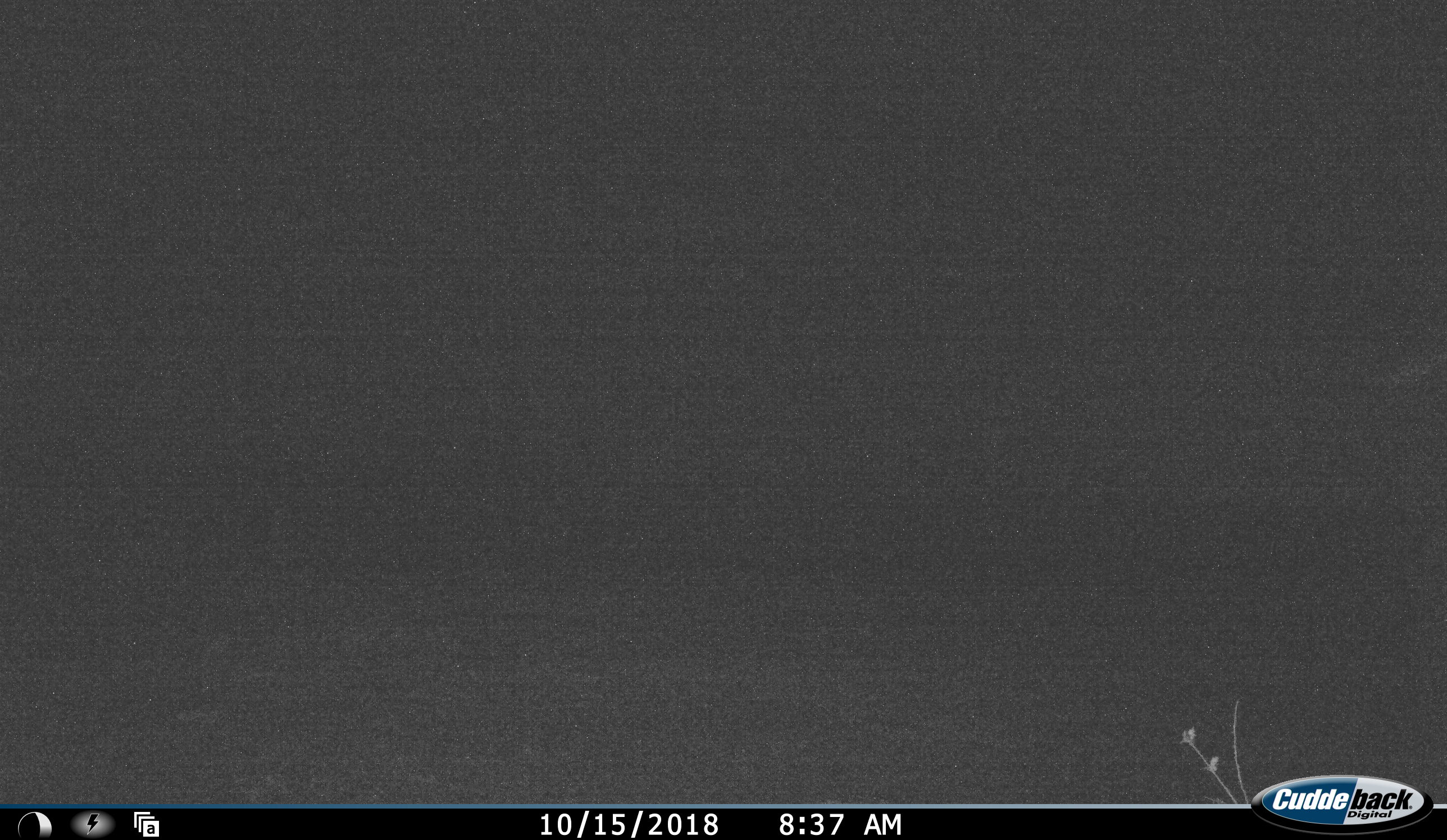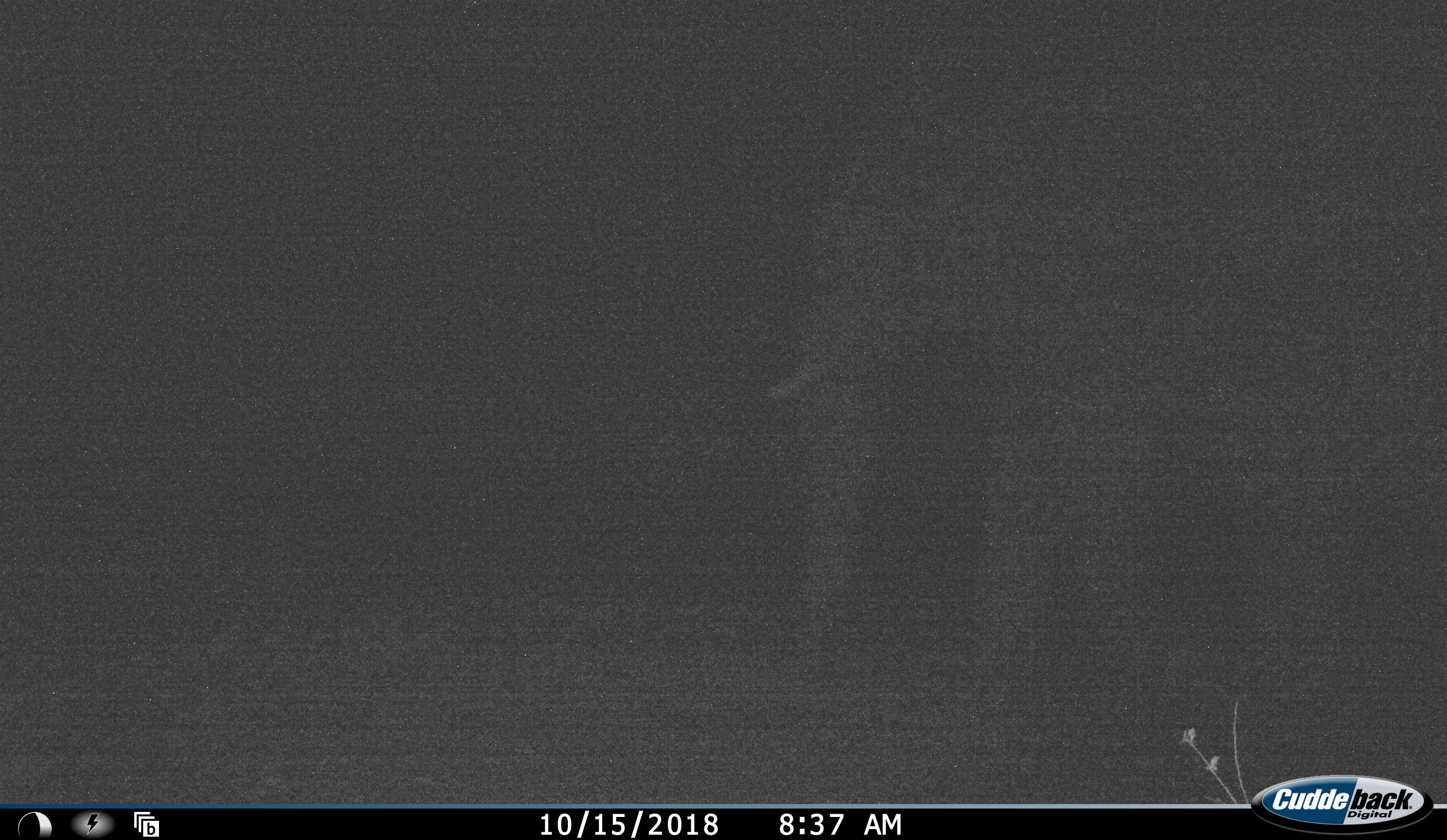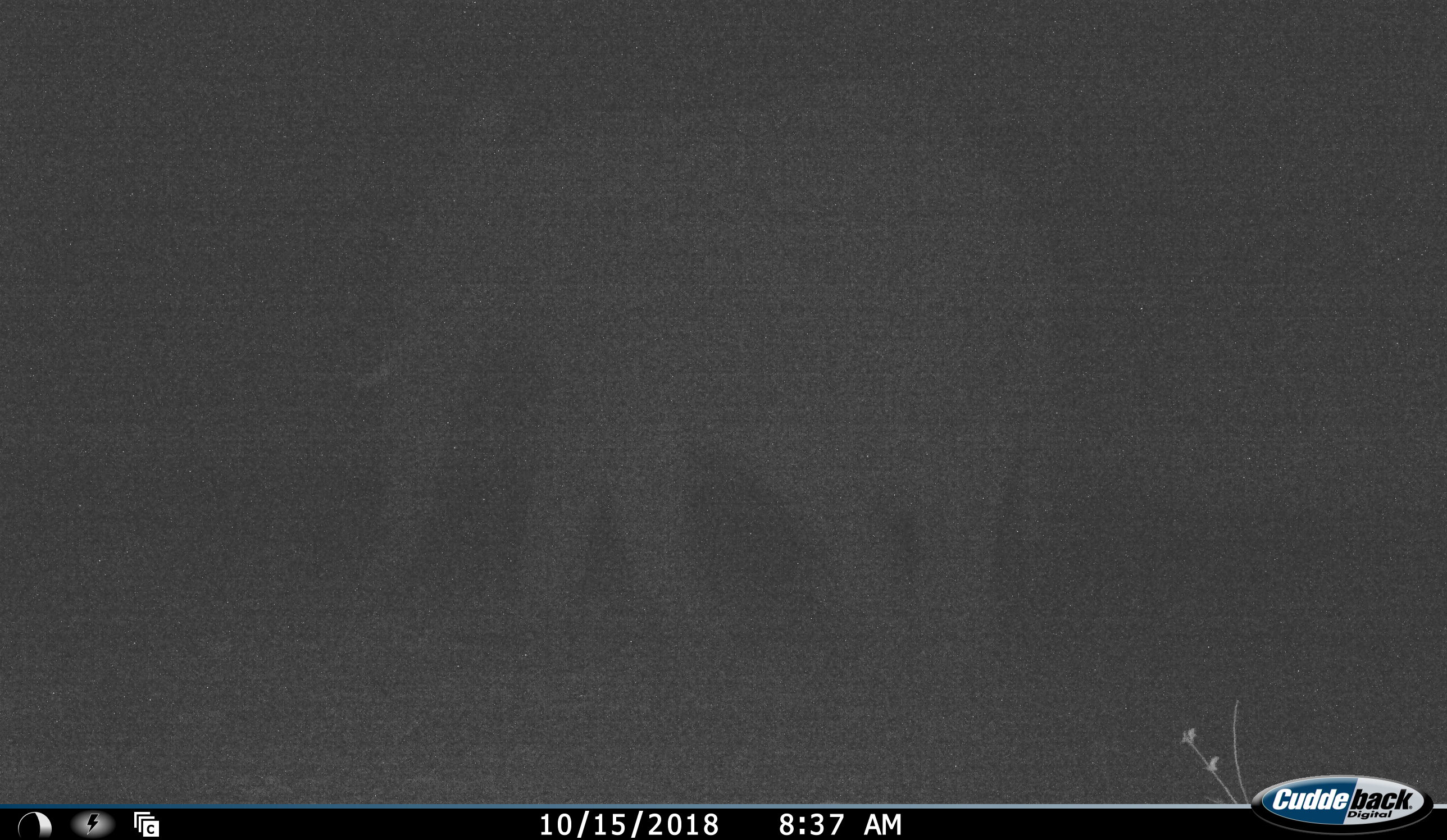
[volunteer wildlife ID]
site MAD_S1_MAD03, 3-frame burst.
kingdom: Animalia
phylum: Chordata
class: Mammalia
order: Proboscidea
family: Elephantidae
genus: Loxodonta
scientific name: Loxodonta africana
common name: african bush elephant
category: elephant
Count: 1.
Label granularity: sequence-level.